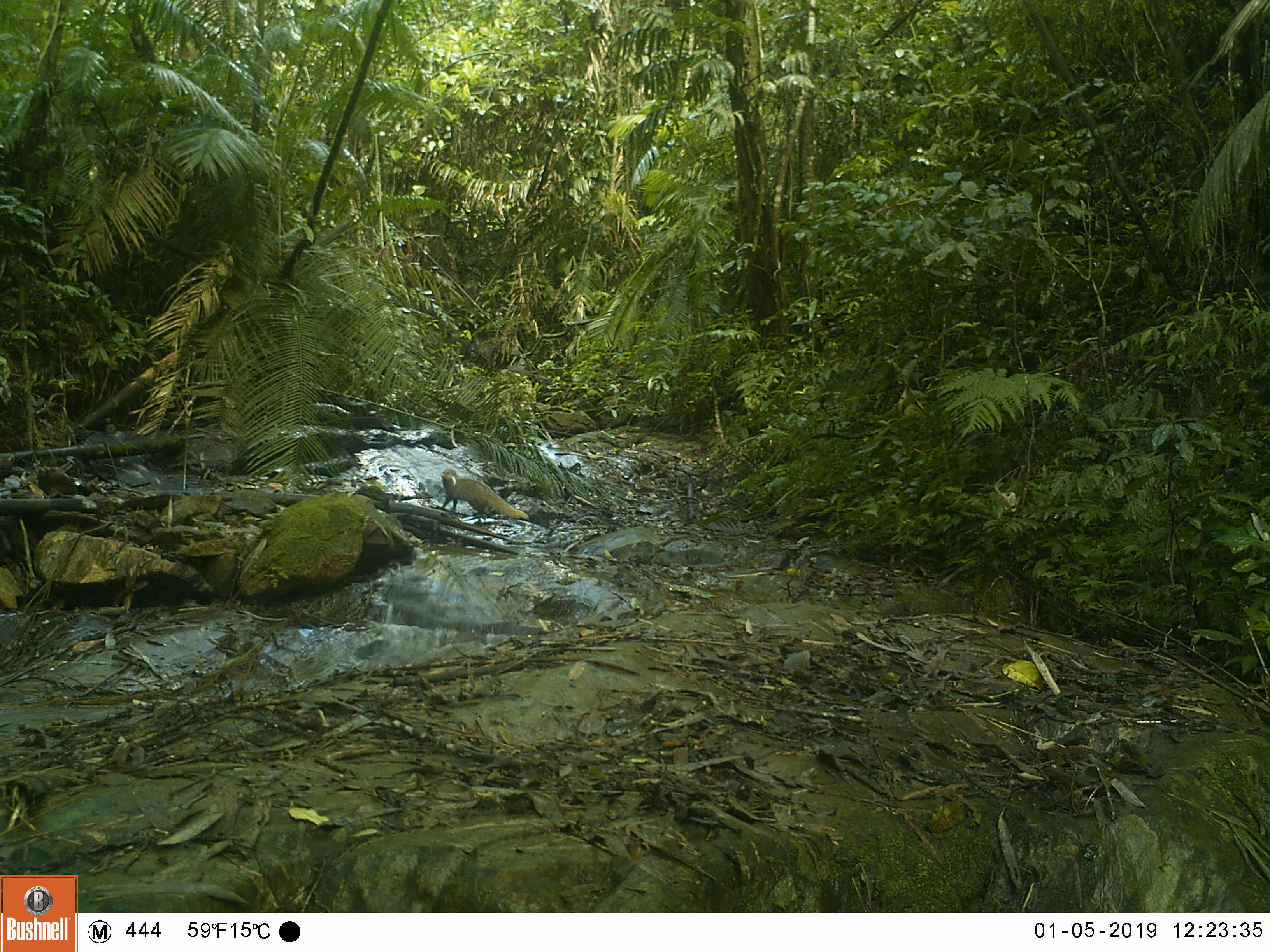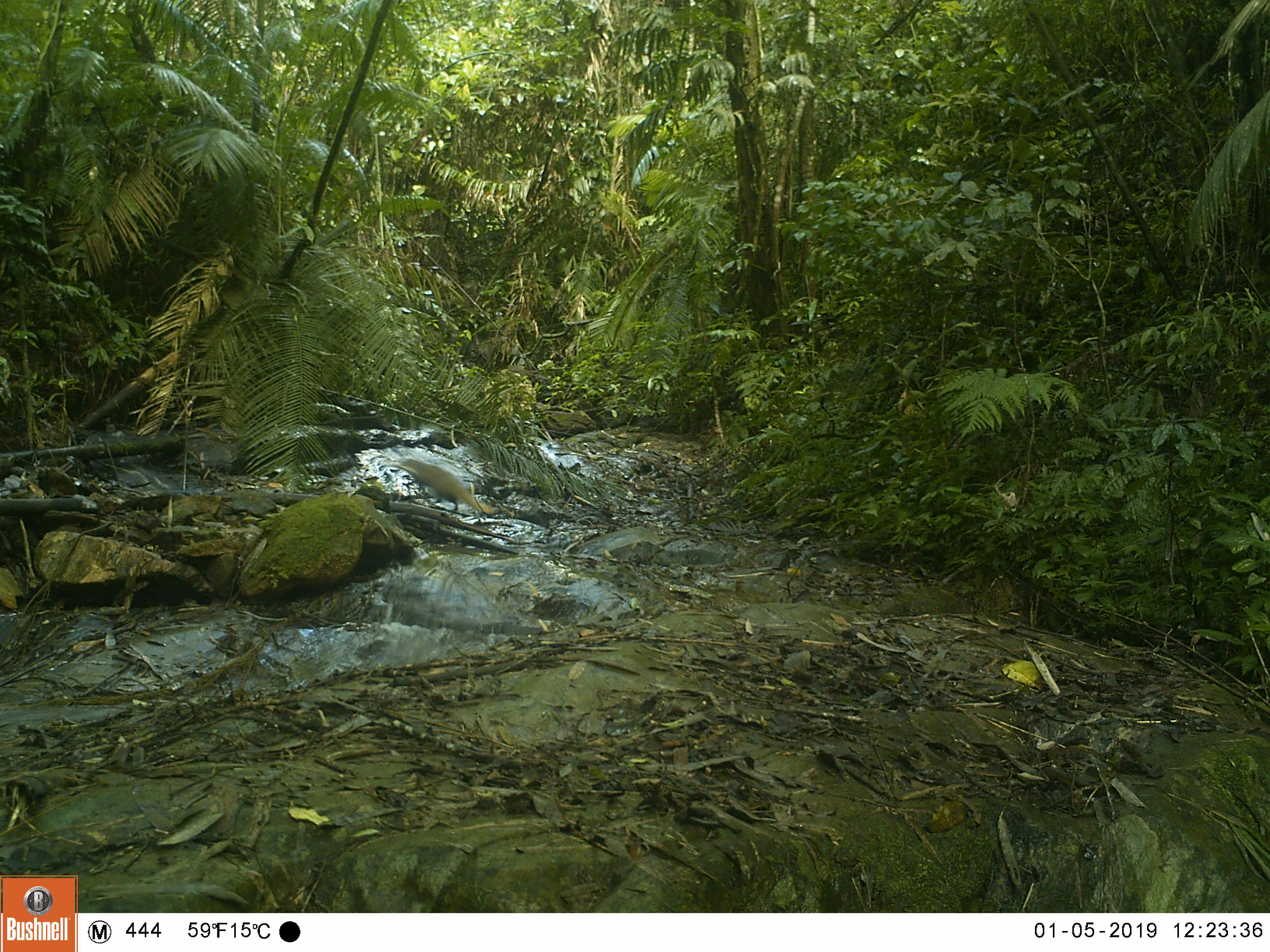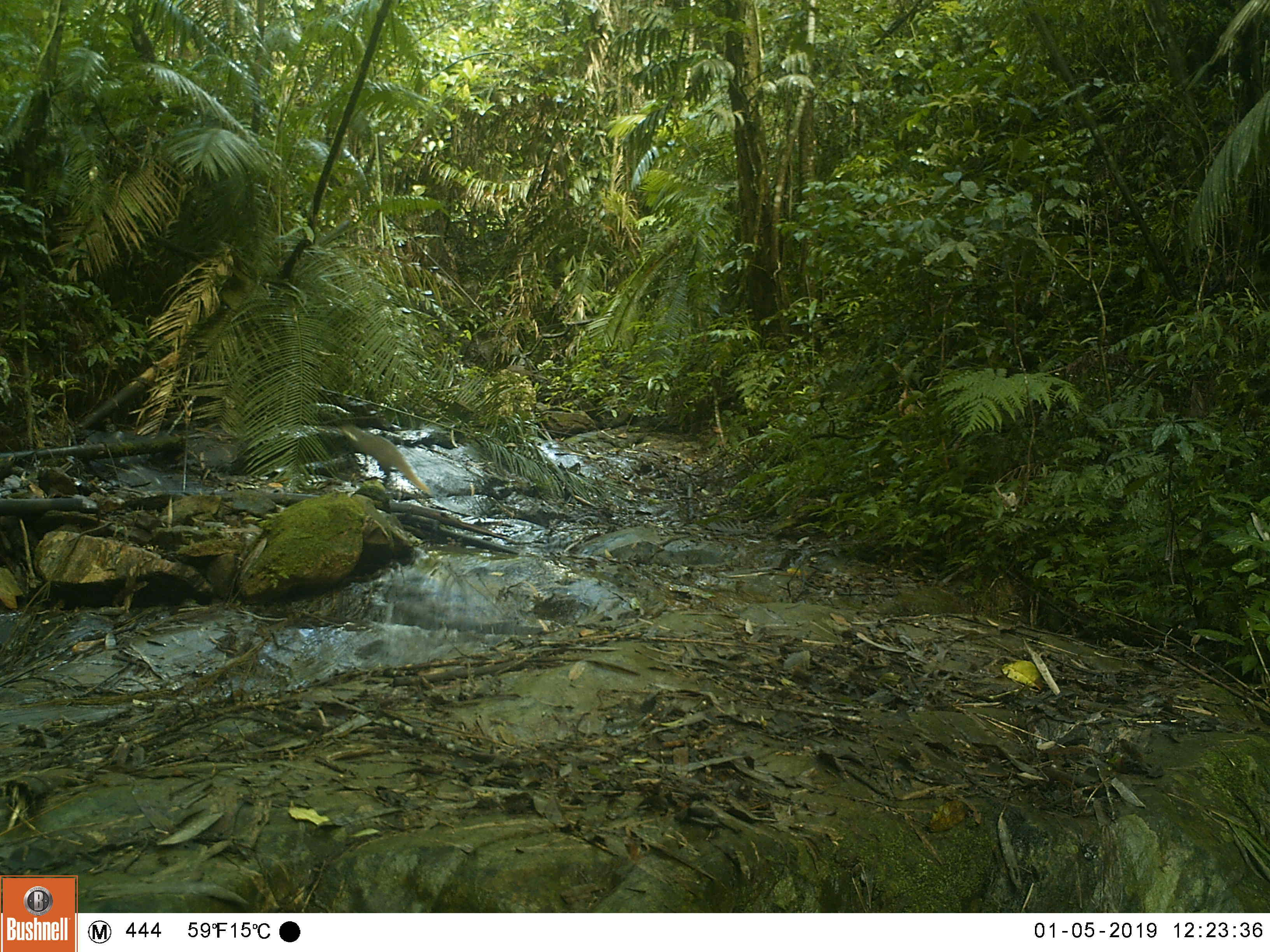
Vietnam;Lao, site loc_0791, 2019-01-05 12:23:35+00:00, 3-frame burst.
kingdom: Animalia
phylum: Chordata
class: Mammalia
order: Carnivora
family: Herpestidae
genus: Urva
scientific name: Urva urva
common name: crab-eating mongoose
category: crab eating mongoose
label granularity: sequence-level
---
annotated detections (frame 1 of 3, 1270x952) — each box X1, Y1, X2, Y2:
crab eating mongoose: 440, 468, 529, 523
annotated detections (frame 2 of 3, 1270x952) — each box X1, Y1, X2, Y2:
crab eating mongoose: 395, 458, 498, 514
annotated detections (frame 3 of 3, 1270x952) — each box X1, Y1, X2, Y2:
crab eating mongoose: 338, 423, 430, 493